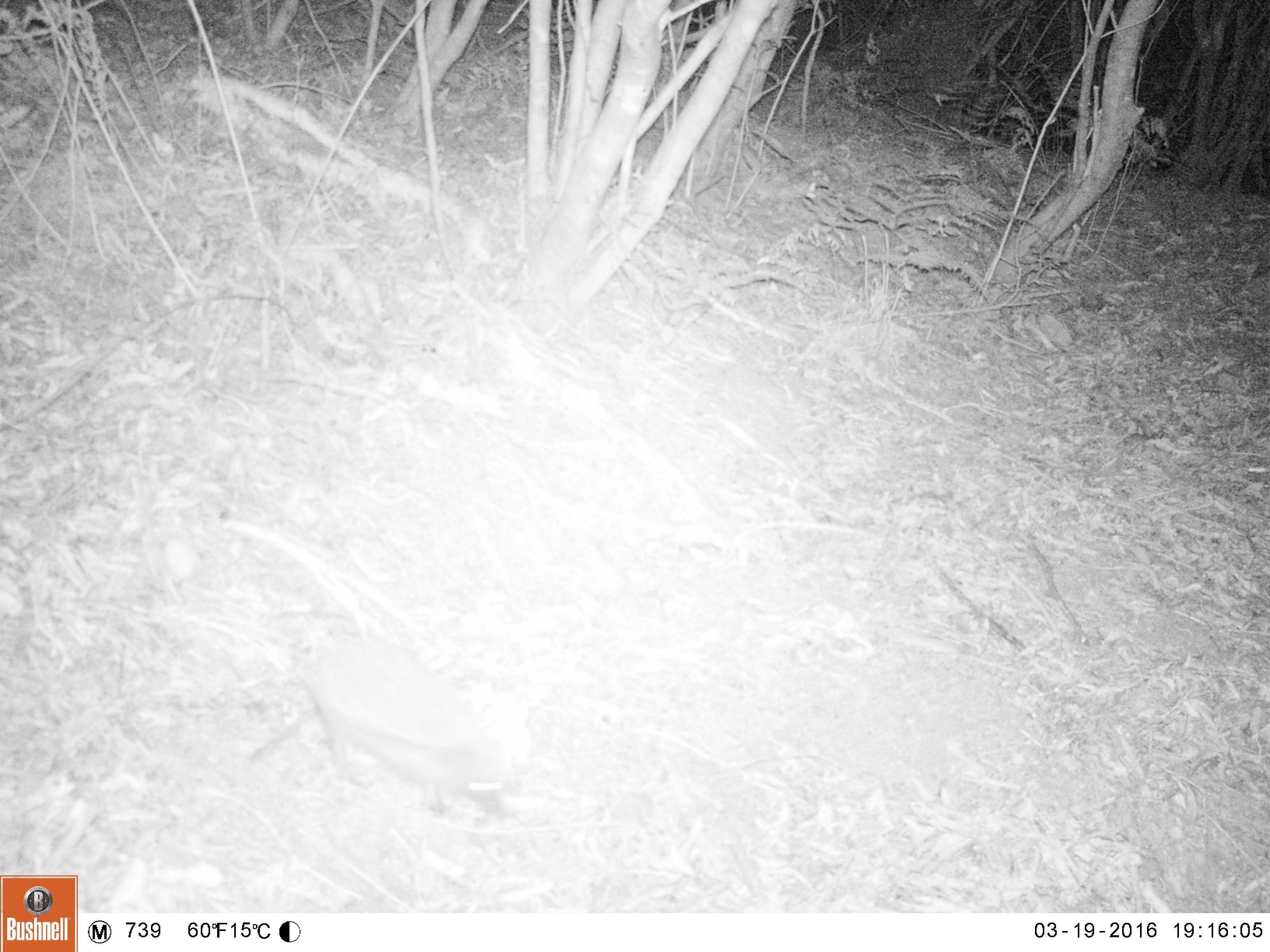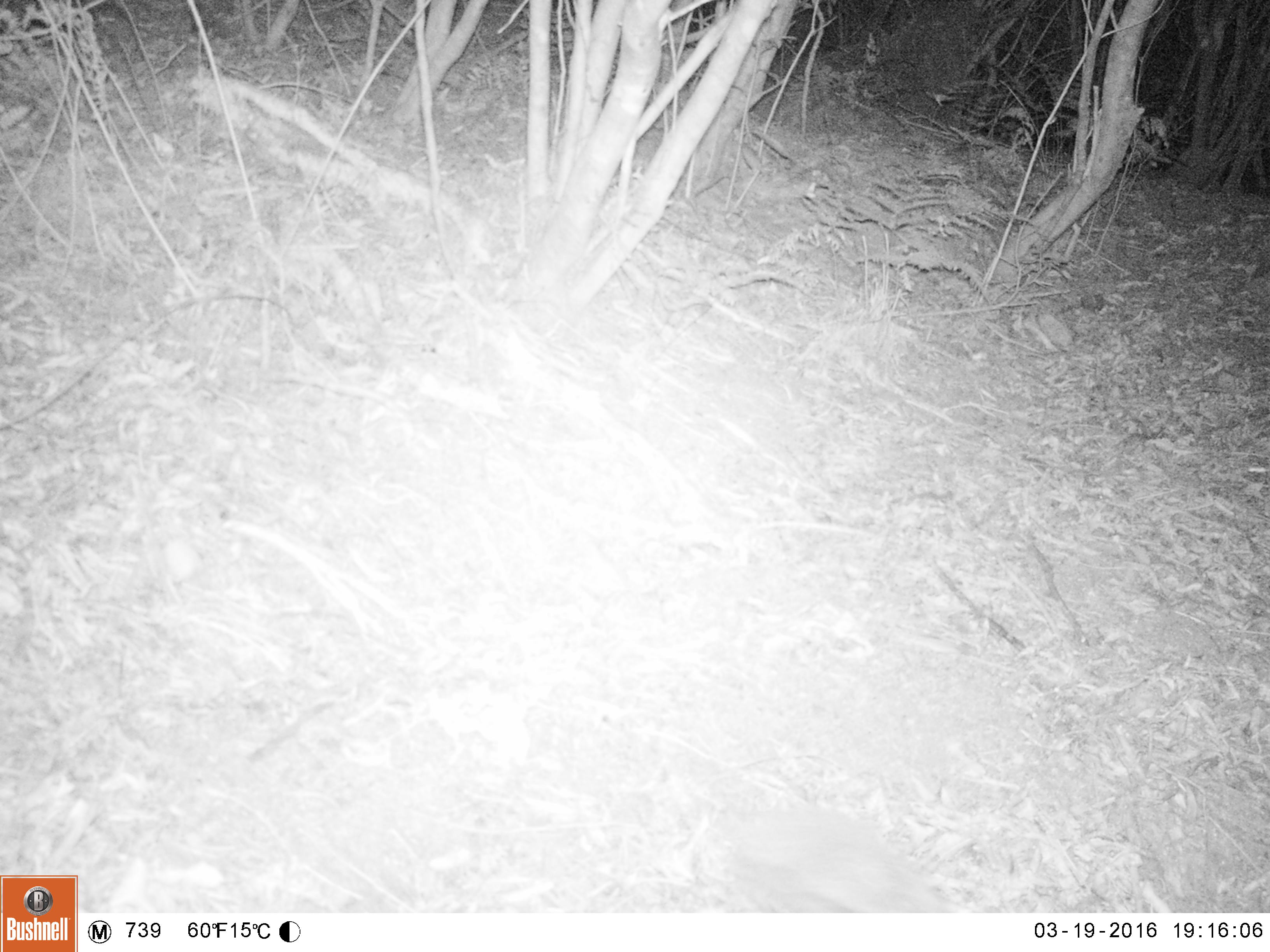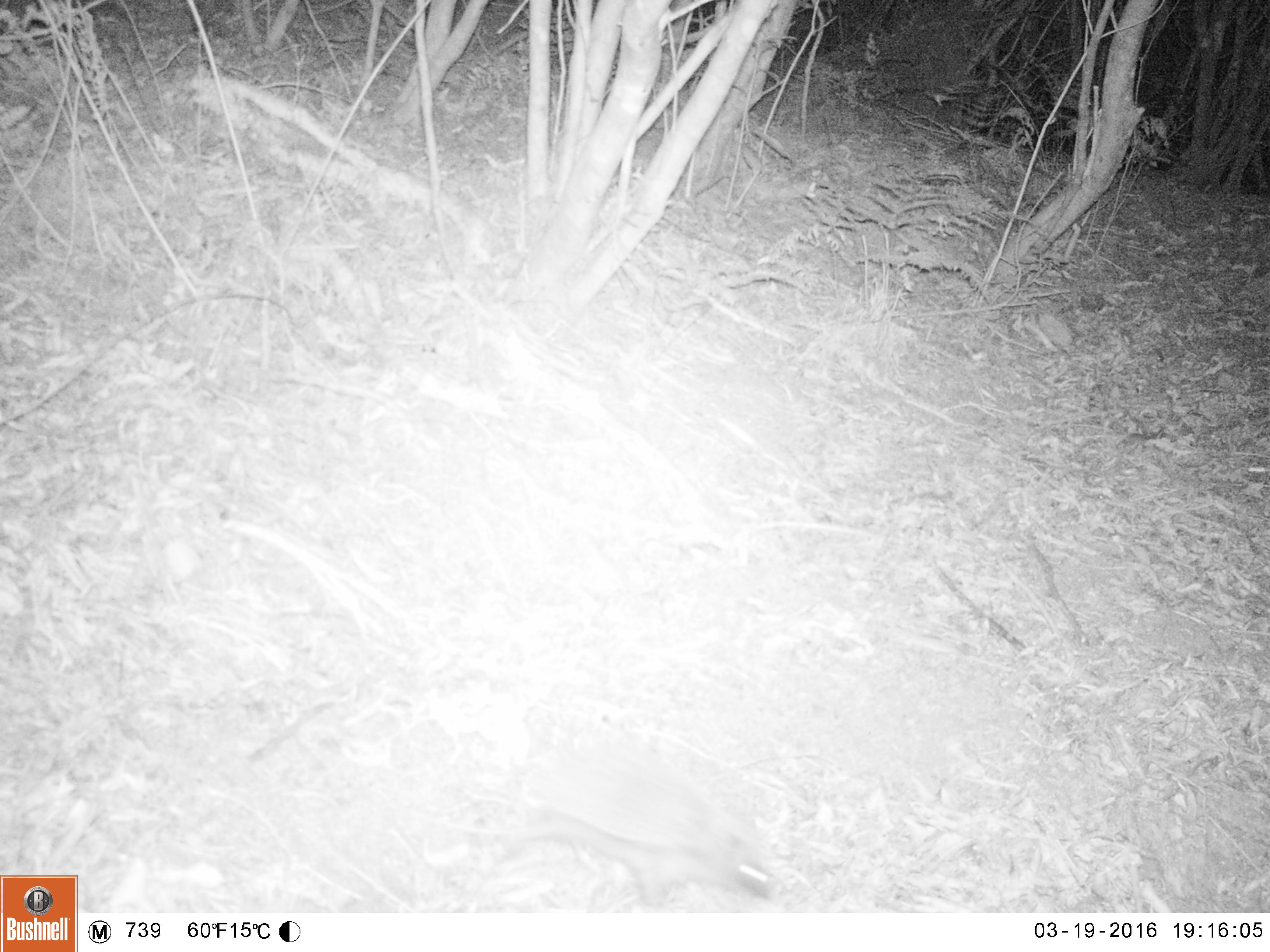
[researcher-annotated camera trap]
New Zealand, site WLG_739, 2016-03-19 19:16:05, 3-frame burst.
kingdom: Animalia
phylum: Chordata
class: Mammalia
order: Eulipotyphla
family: Erinaceidae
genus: Erinaceus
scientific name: Erinaceus europaeus europaeus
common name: european hedgehog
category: hedgehog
Hedgehog (european hedgehog) (Erinaceus europaeus europaeus).